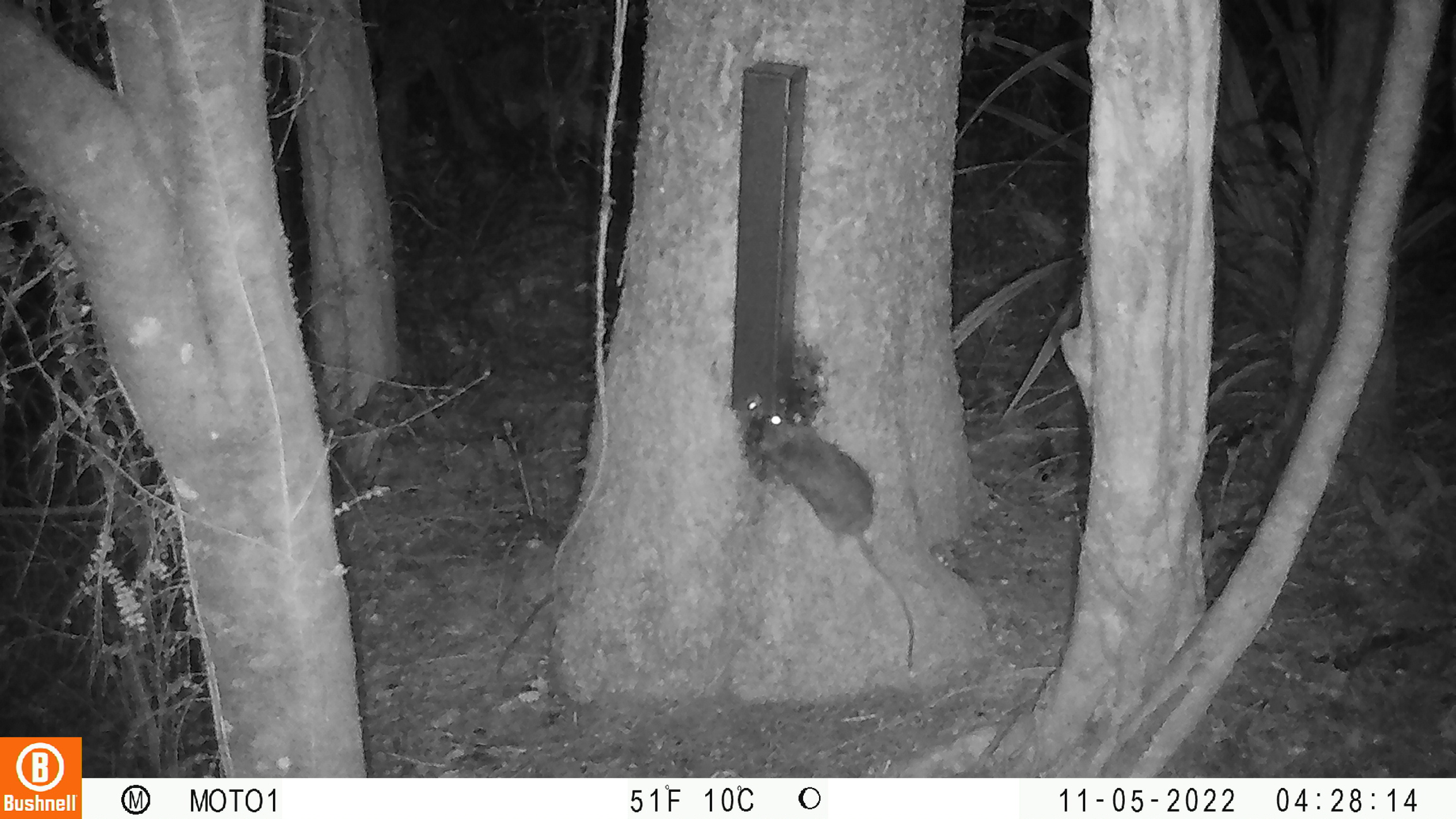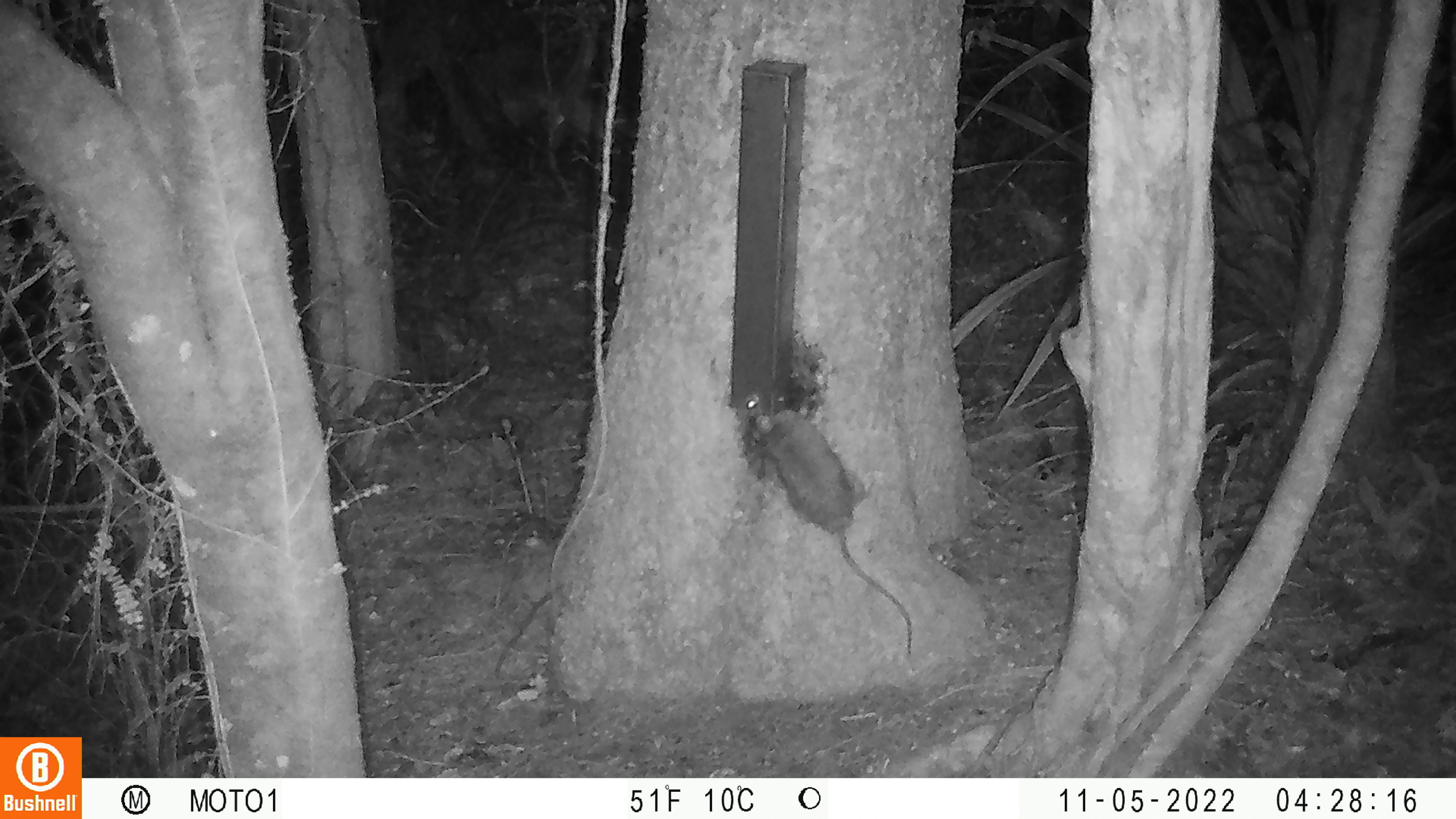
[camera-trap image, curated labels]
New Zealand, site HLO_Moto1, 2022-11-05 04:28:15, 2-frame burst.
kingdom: Animalia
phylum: Chordata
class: Mammalia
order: Rodentia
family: Muridae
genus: Rattus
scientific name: Rattus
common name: rat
Rat (Rattus).